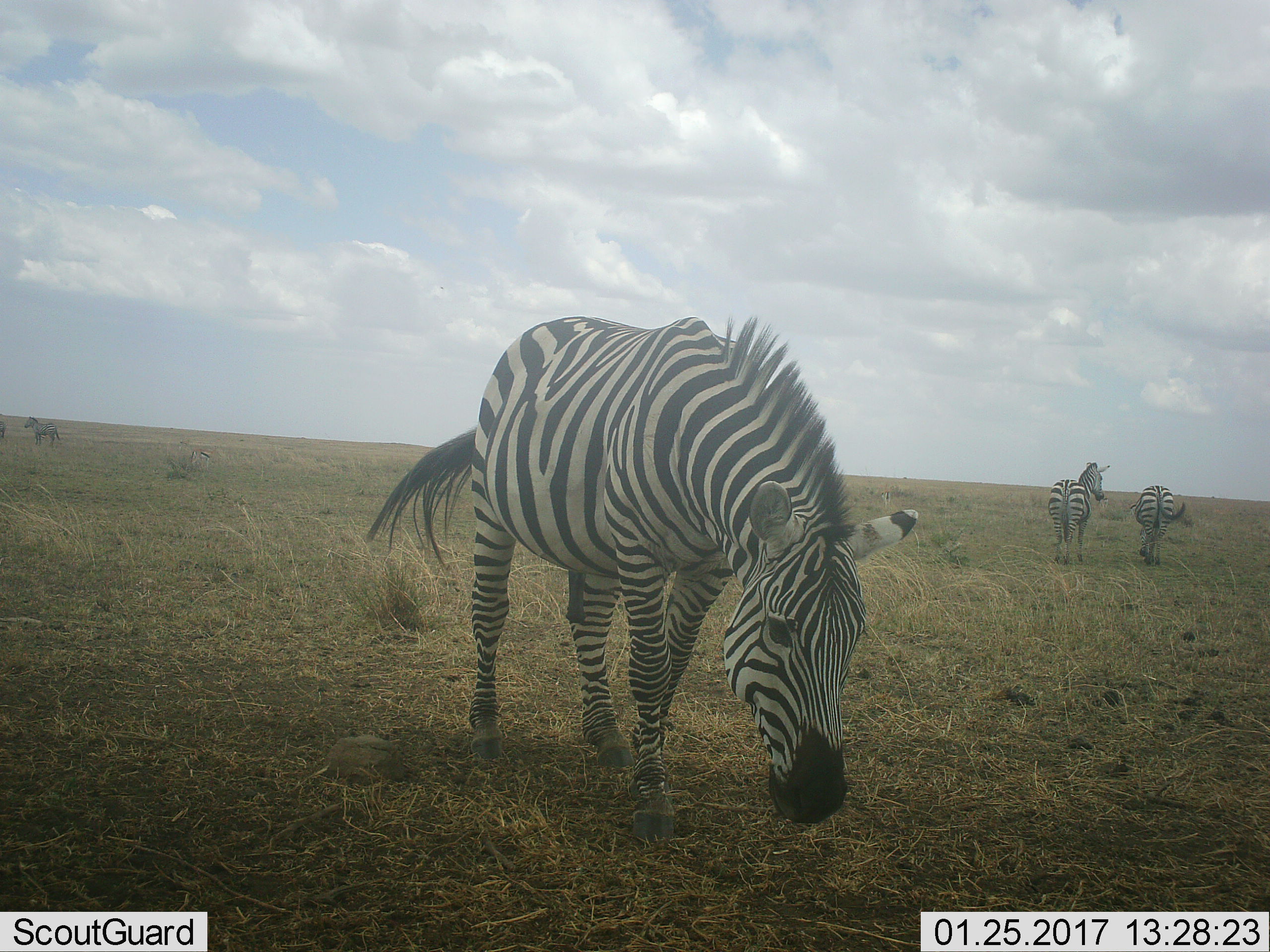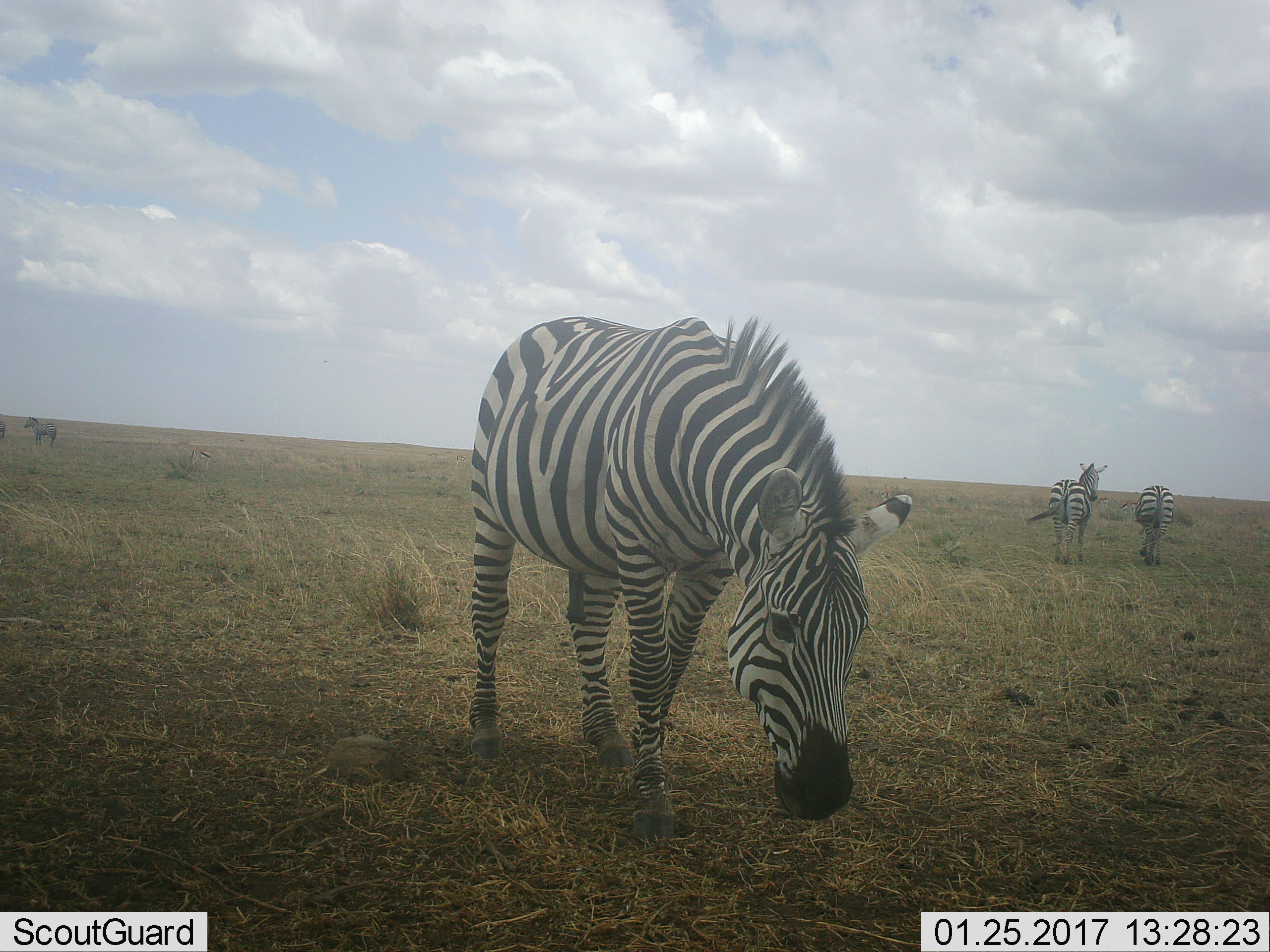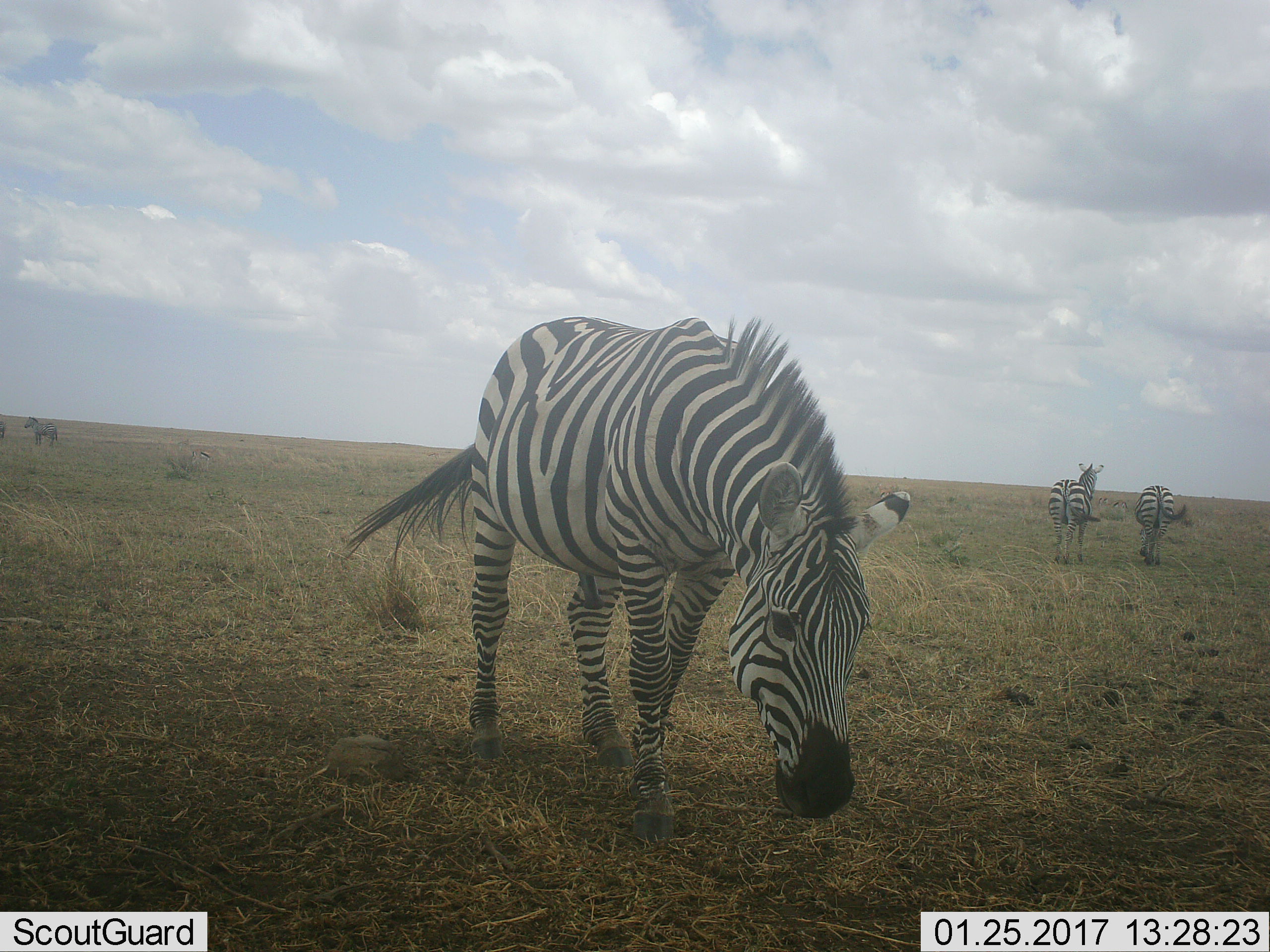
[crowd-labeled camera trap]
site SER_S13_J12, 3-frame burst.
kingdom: Animalia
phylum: Chordata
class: Mammalia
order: Perissodactyla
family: Equidae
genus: Equus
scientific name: Equus quagga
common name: plains zebra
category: zebraplains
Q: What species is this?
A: Zebraplains (plains zebra) (Equus quagga).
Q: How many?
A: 4.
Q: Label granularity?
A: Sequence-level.